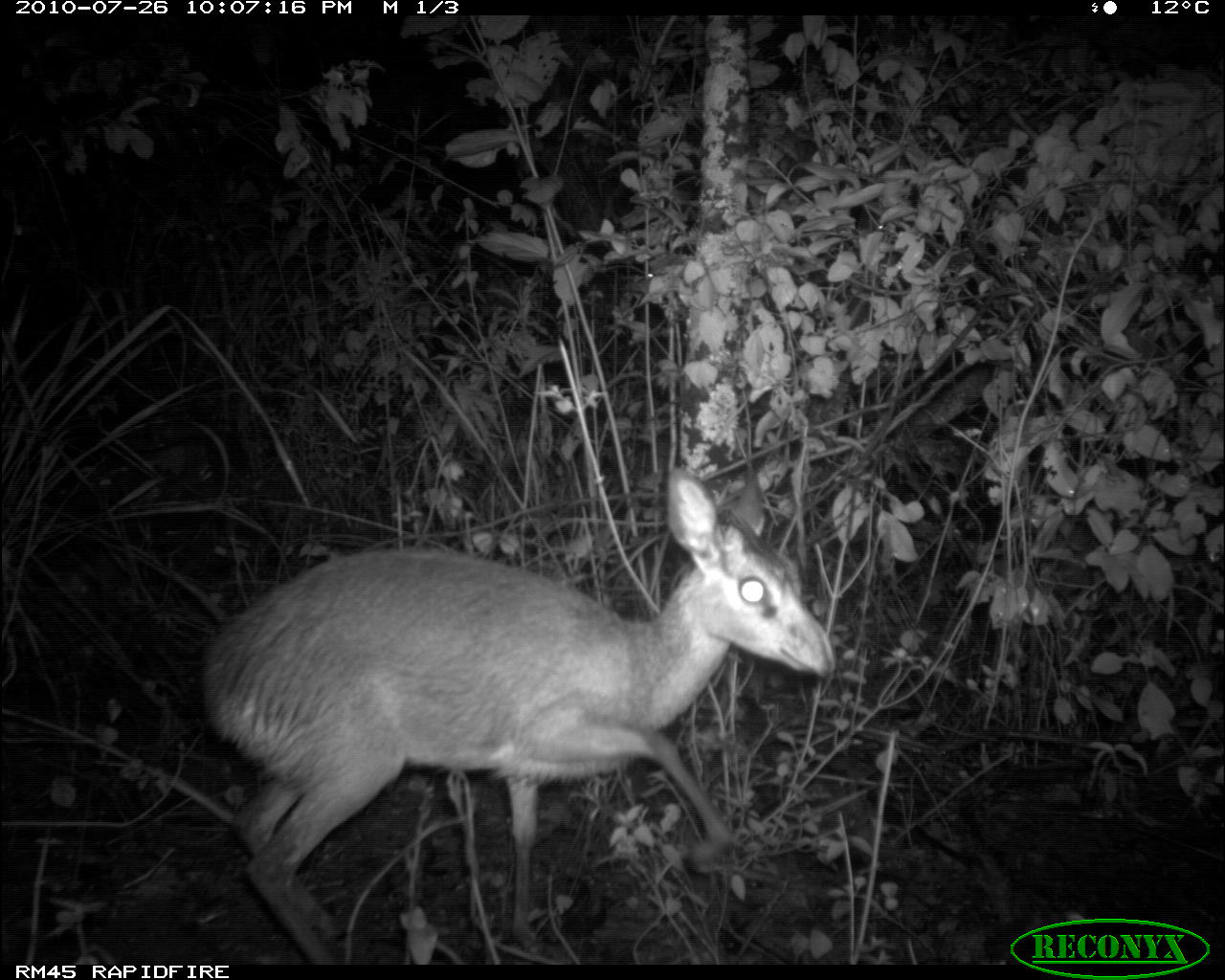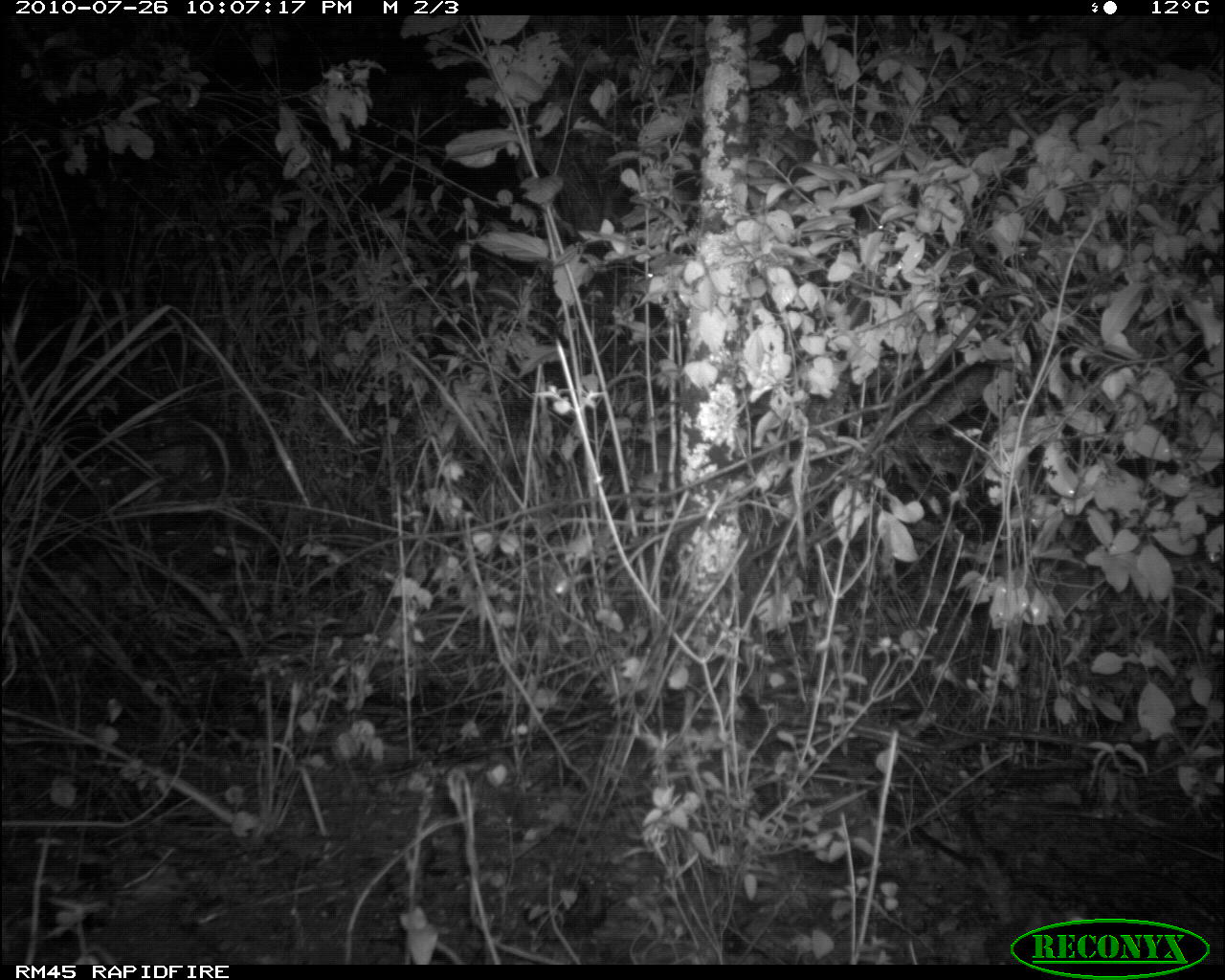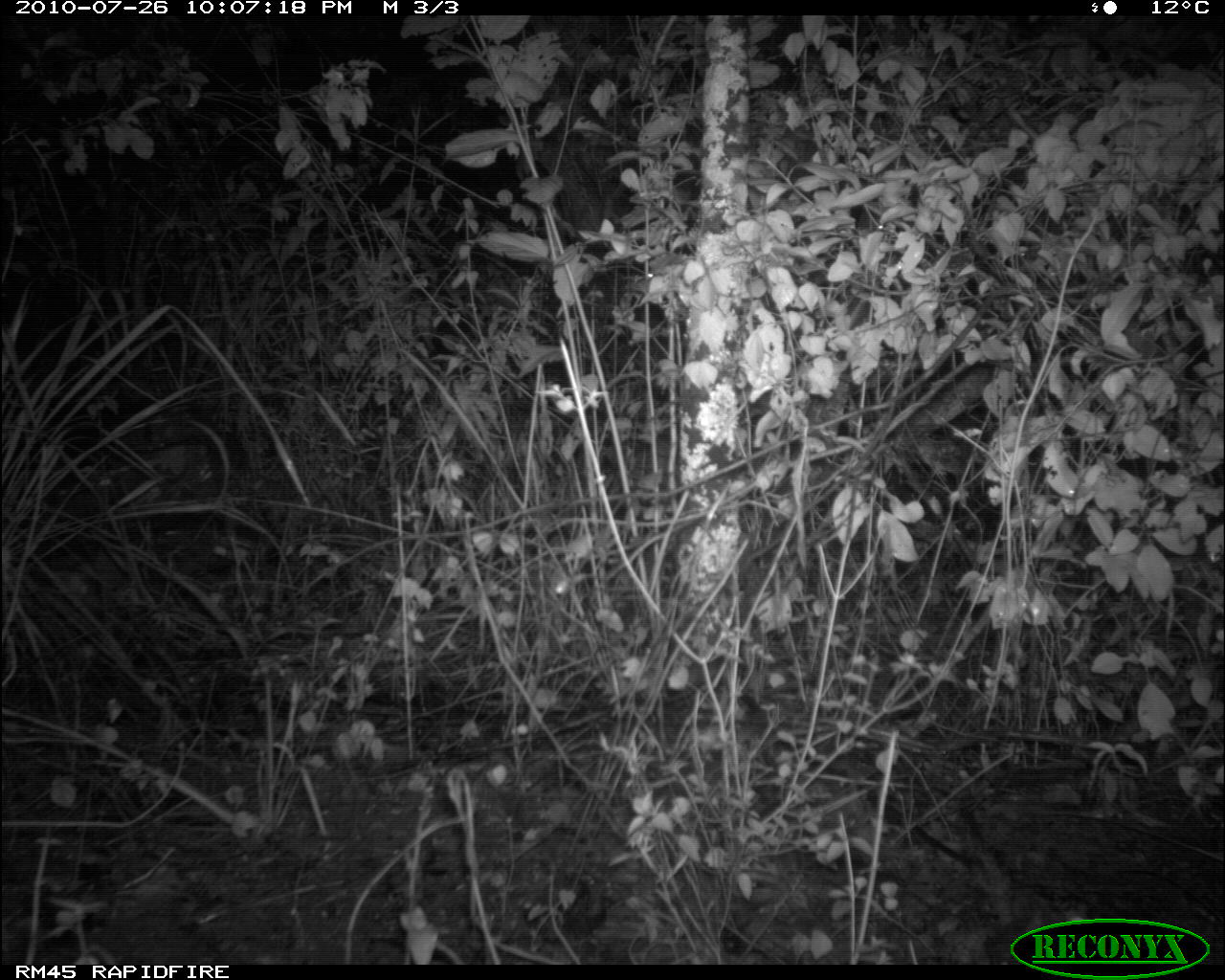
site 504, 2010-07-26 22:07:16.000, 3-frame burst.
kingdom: Animalia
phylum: Chordata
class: Mammalia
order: Artiodactyla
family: Bovidae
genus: Madoqua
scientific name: Madoqua guentheri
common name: günther's dik-dik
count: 1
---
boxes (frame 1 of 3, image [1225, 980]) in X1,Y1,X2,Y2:
madoqua guentheri: 203,467,836,963